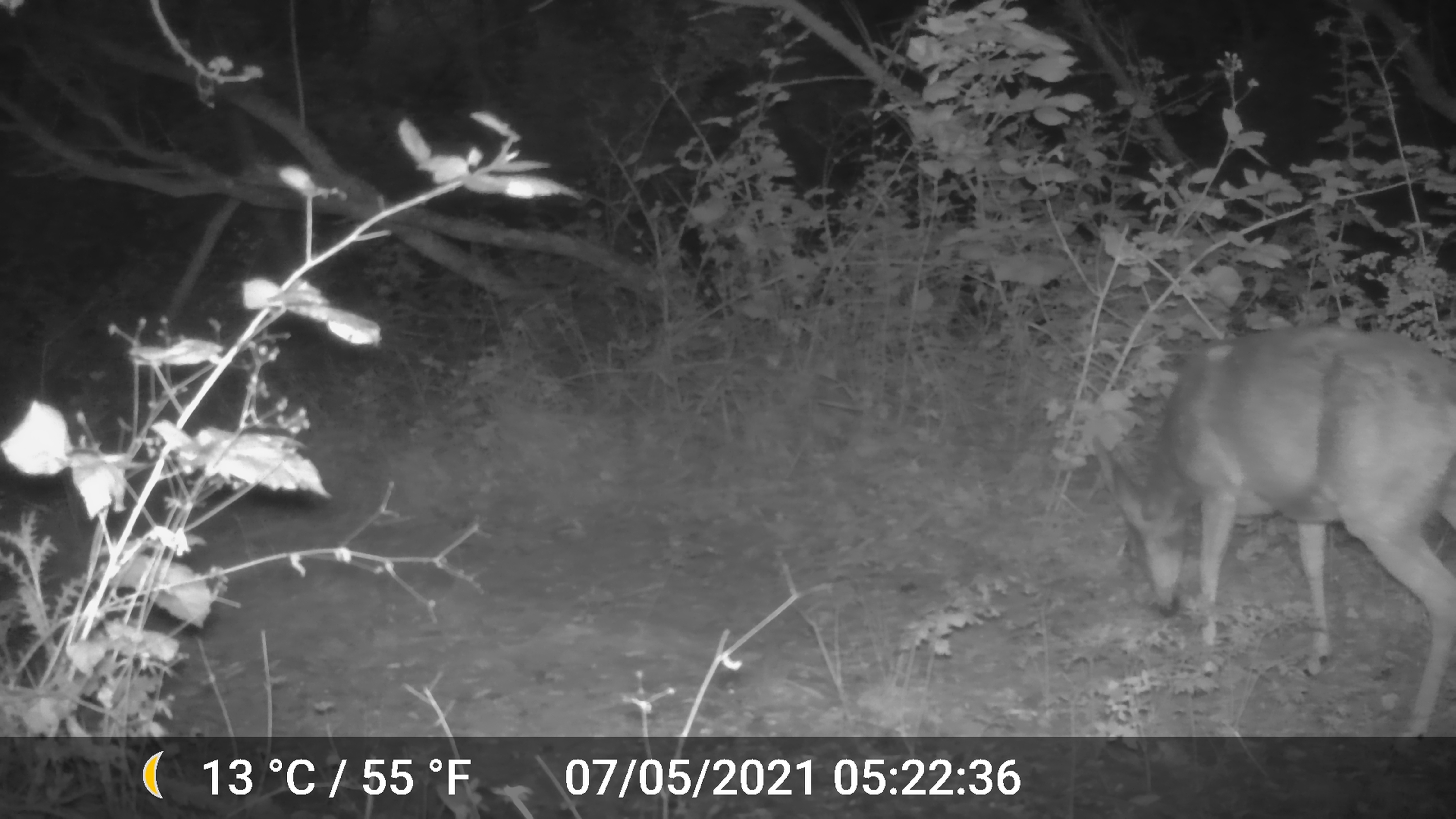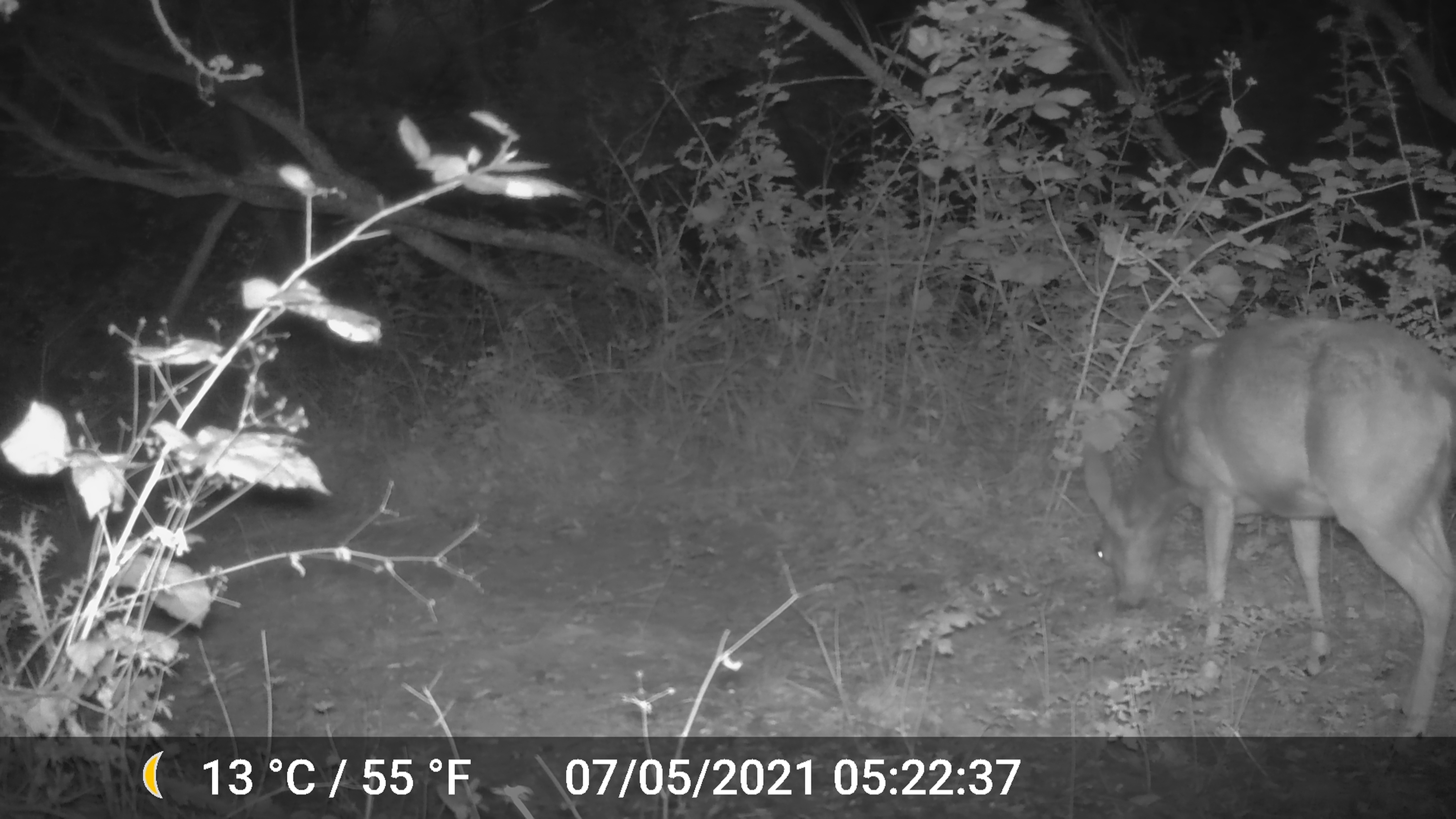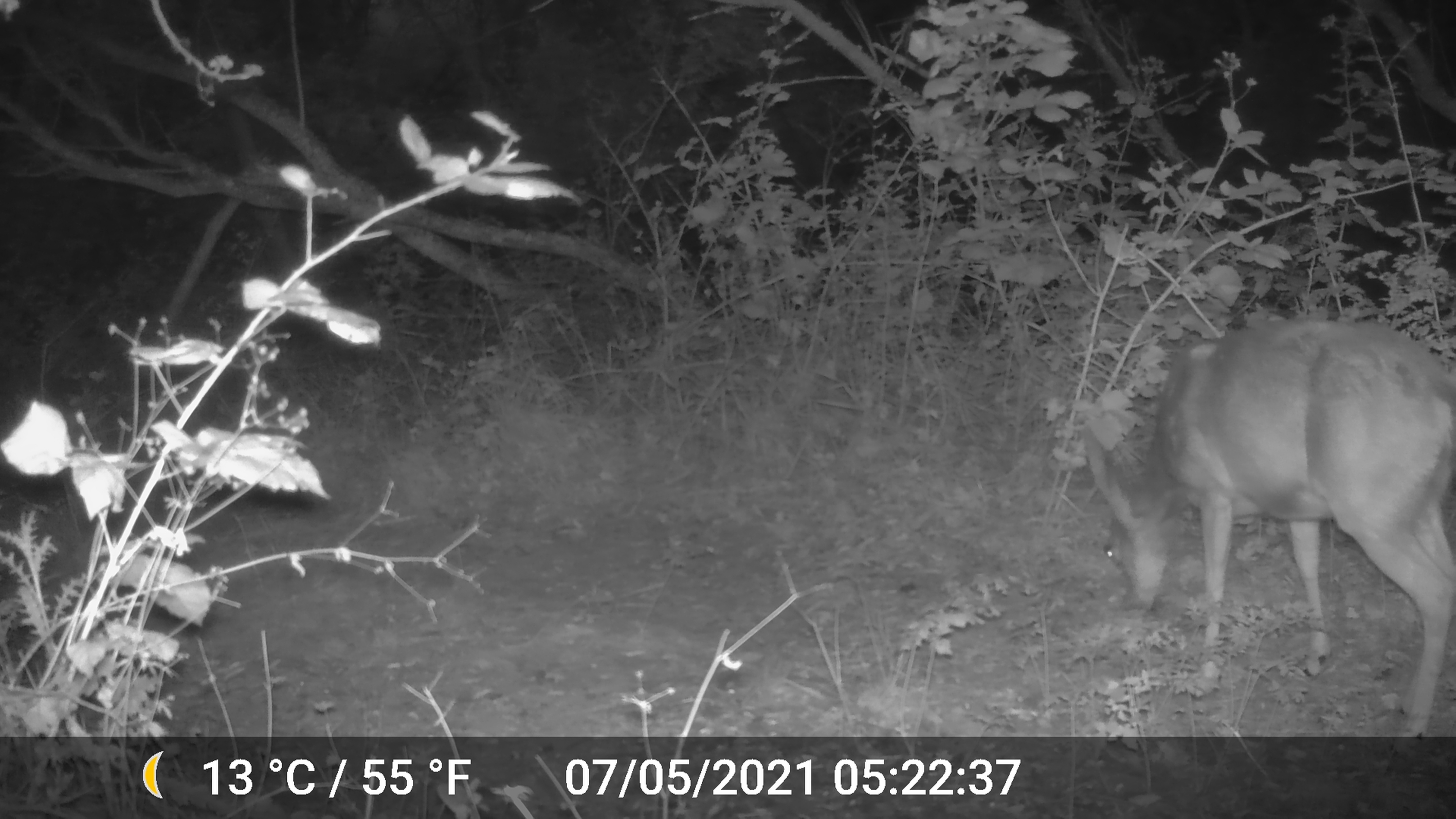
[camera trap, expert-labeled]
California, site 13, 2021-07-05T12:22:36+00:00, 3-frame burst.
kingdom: Animalia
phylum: Chordata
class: Mammalia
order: Artiodactyla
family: Cervidae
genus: Odocoileus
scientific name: Odocoileus hemionus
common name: mule deer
Mule deer (Odocoileus hemionus).